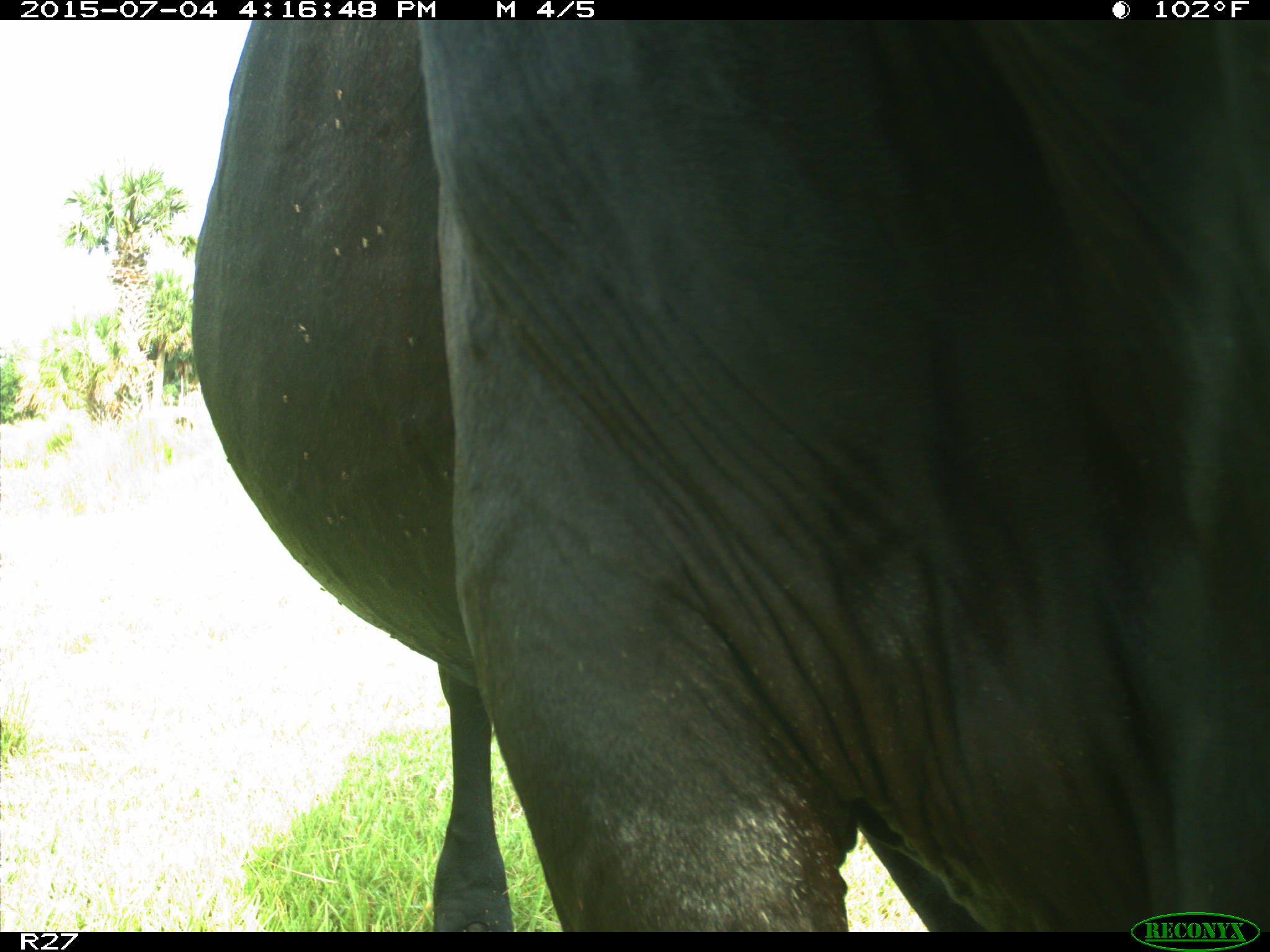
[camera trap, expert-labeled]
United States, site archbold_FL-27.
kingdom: Animalia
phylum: Chordata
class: Mammalia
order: Artiodactyla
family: Bovidae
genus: Bos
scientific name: Bos taurus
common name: domestic cow